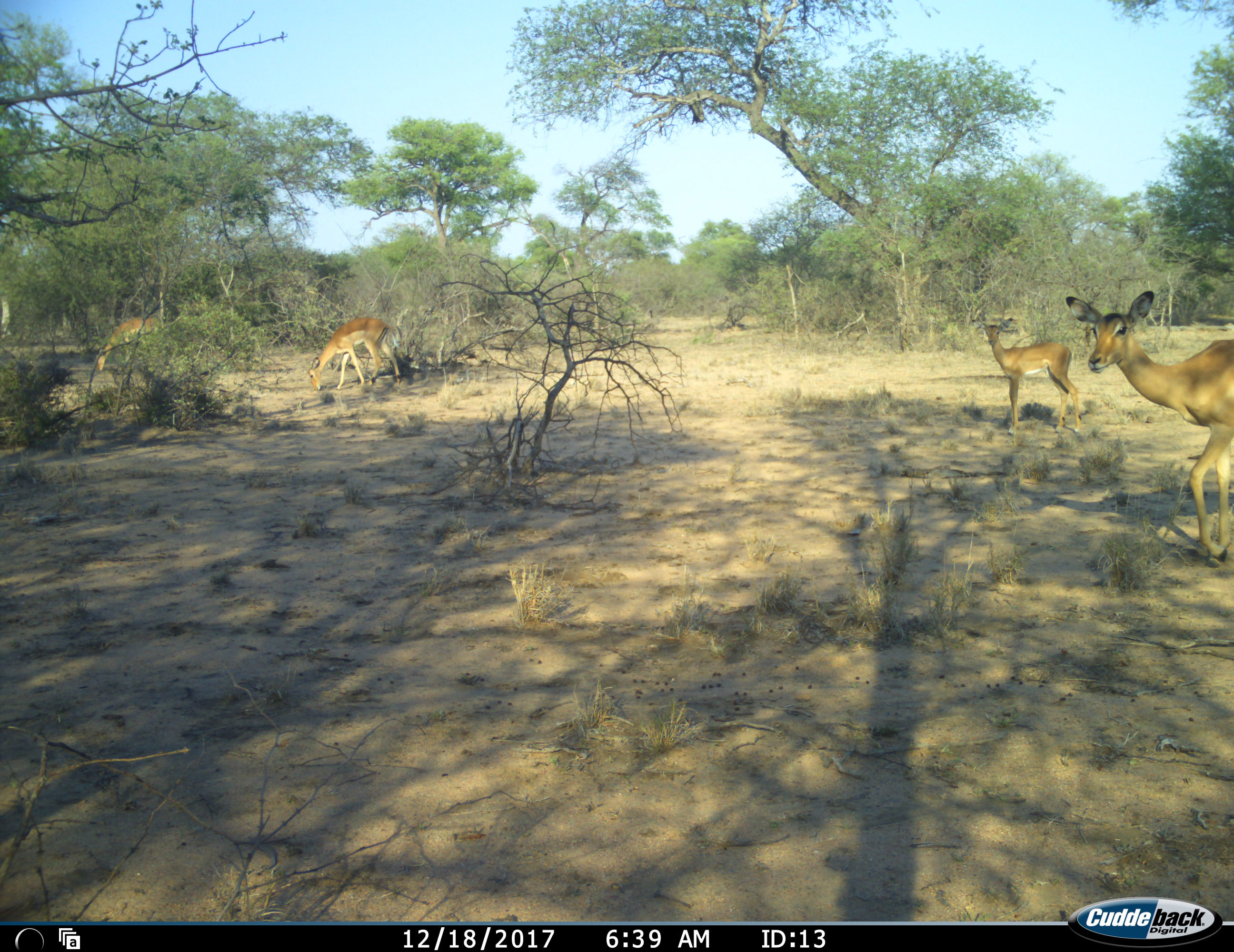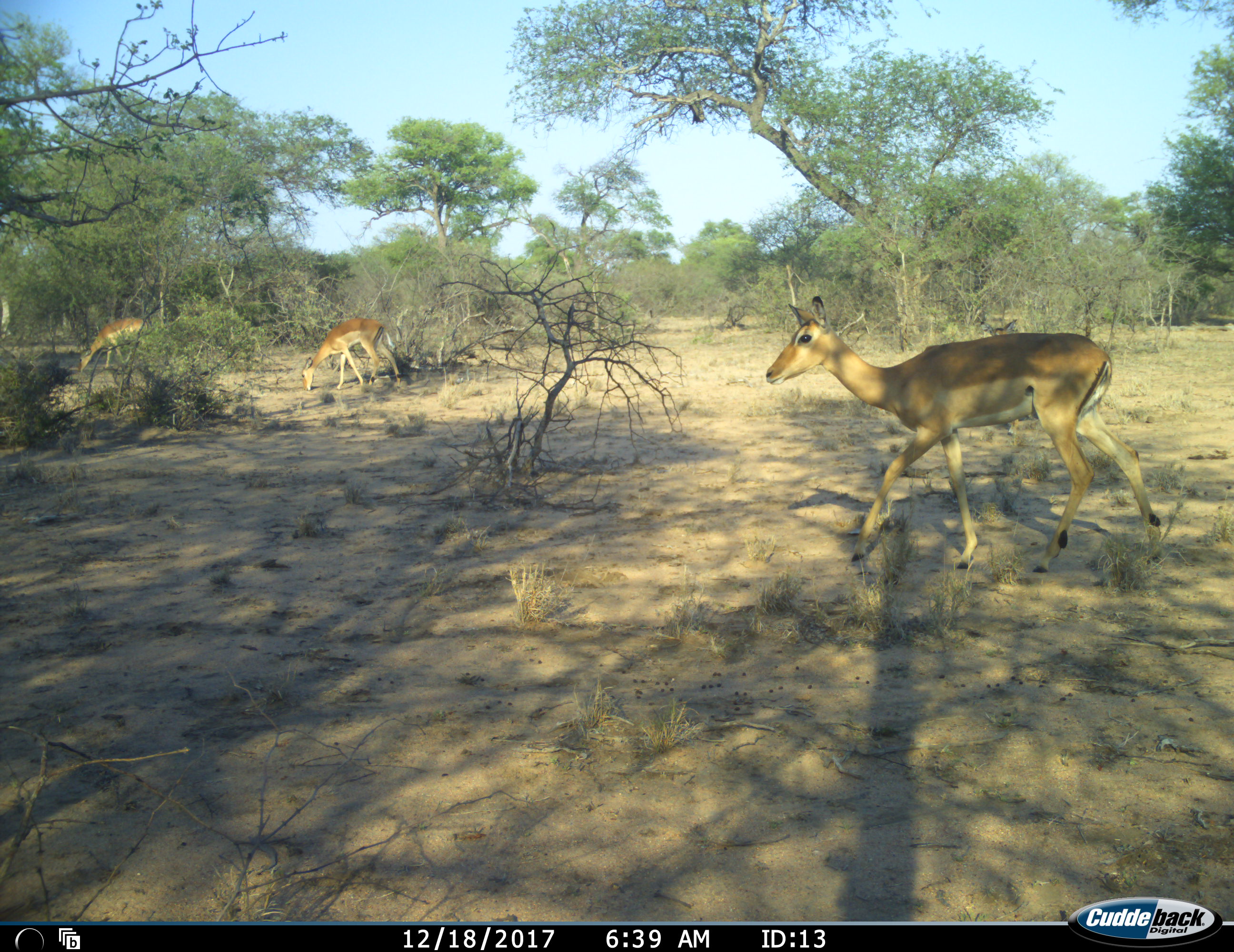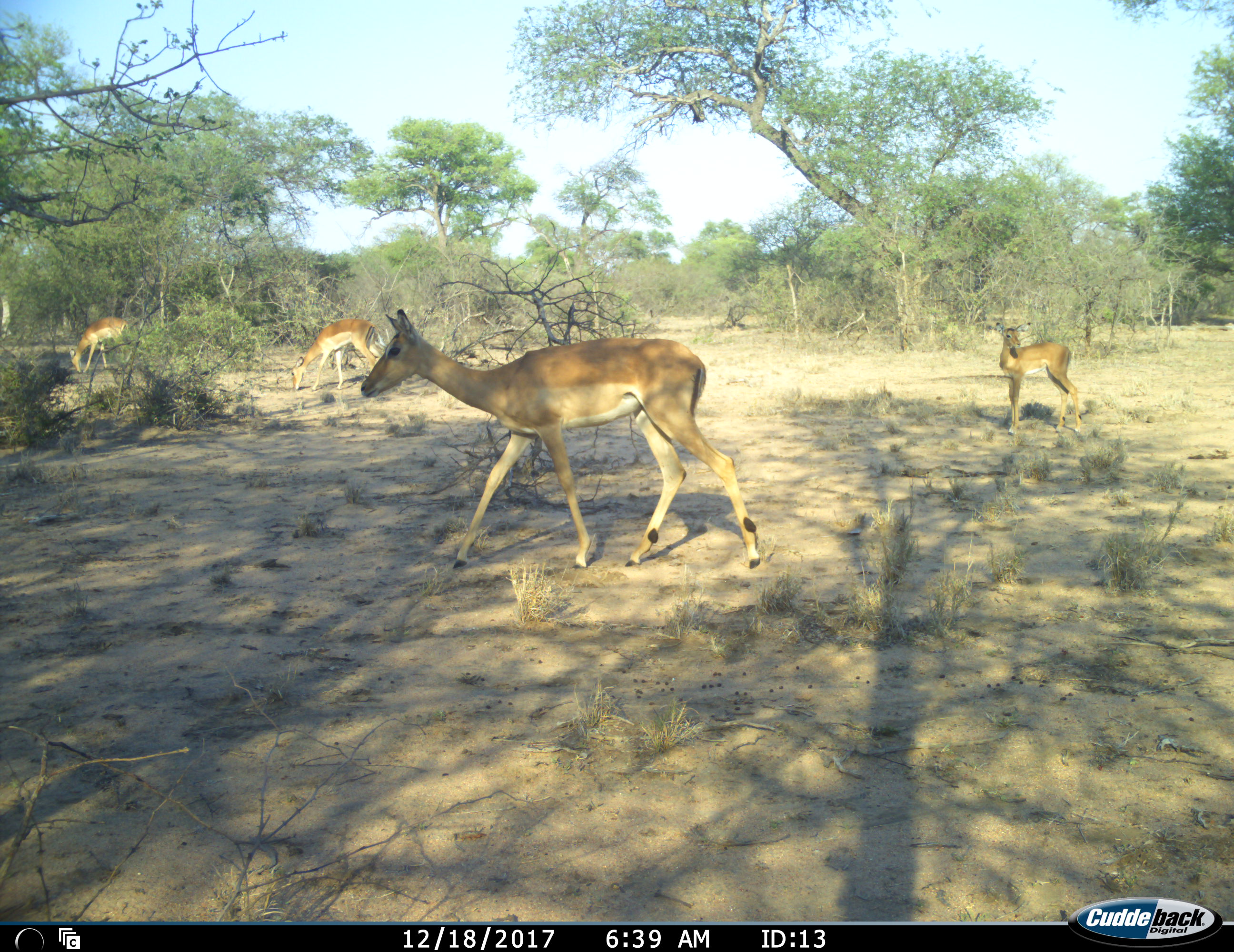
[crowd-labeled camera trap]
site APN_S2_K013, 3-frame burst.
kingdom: Animalia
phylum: Chordata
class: Mammalia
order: Artiodactyla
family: Bovidae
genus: Aepyceros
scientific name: Aepyceros melampus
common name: impala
Impala (Aepyceros melampus), count 4. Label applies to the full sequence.